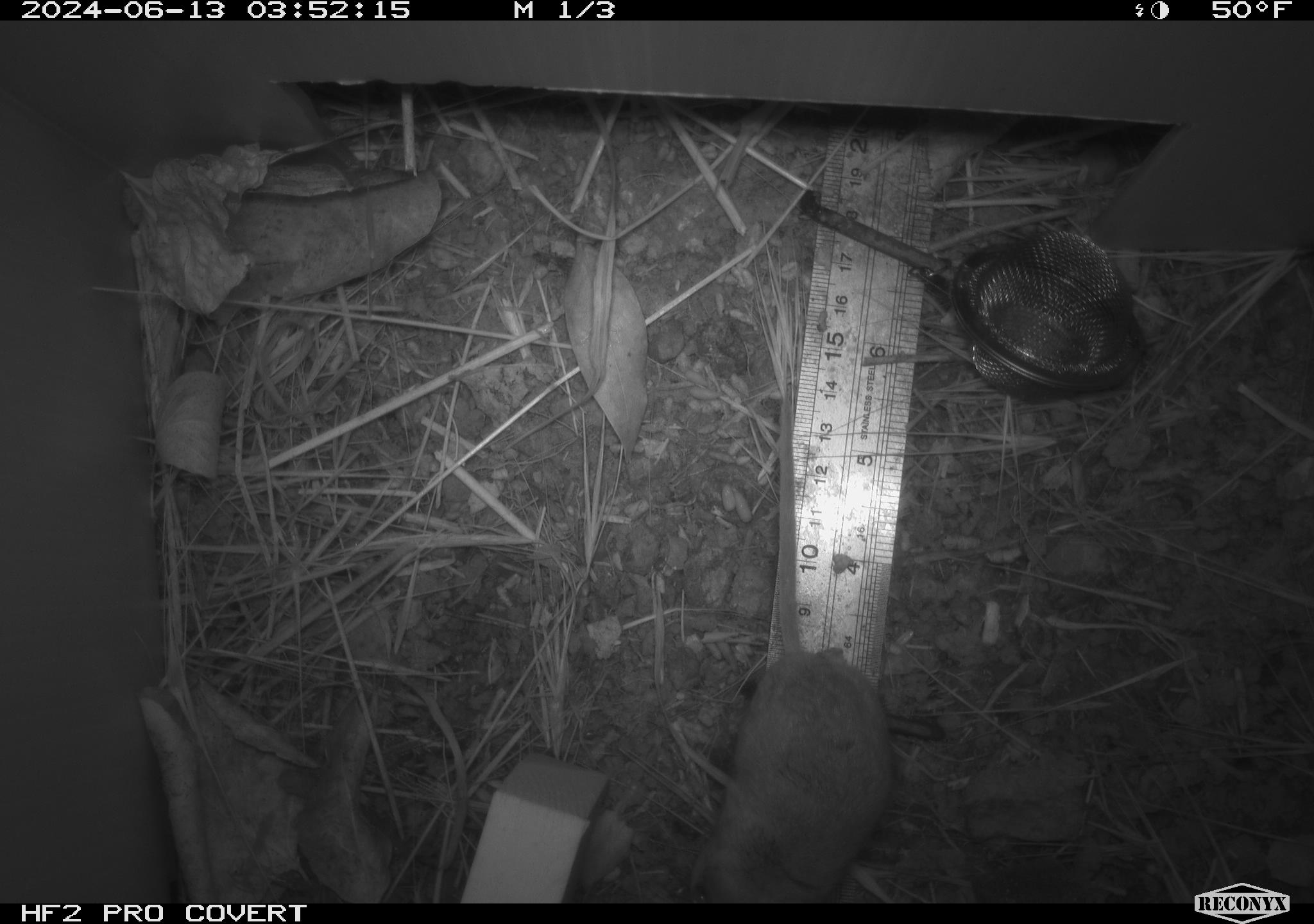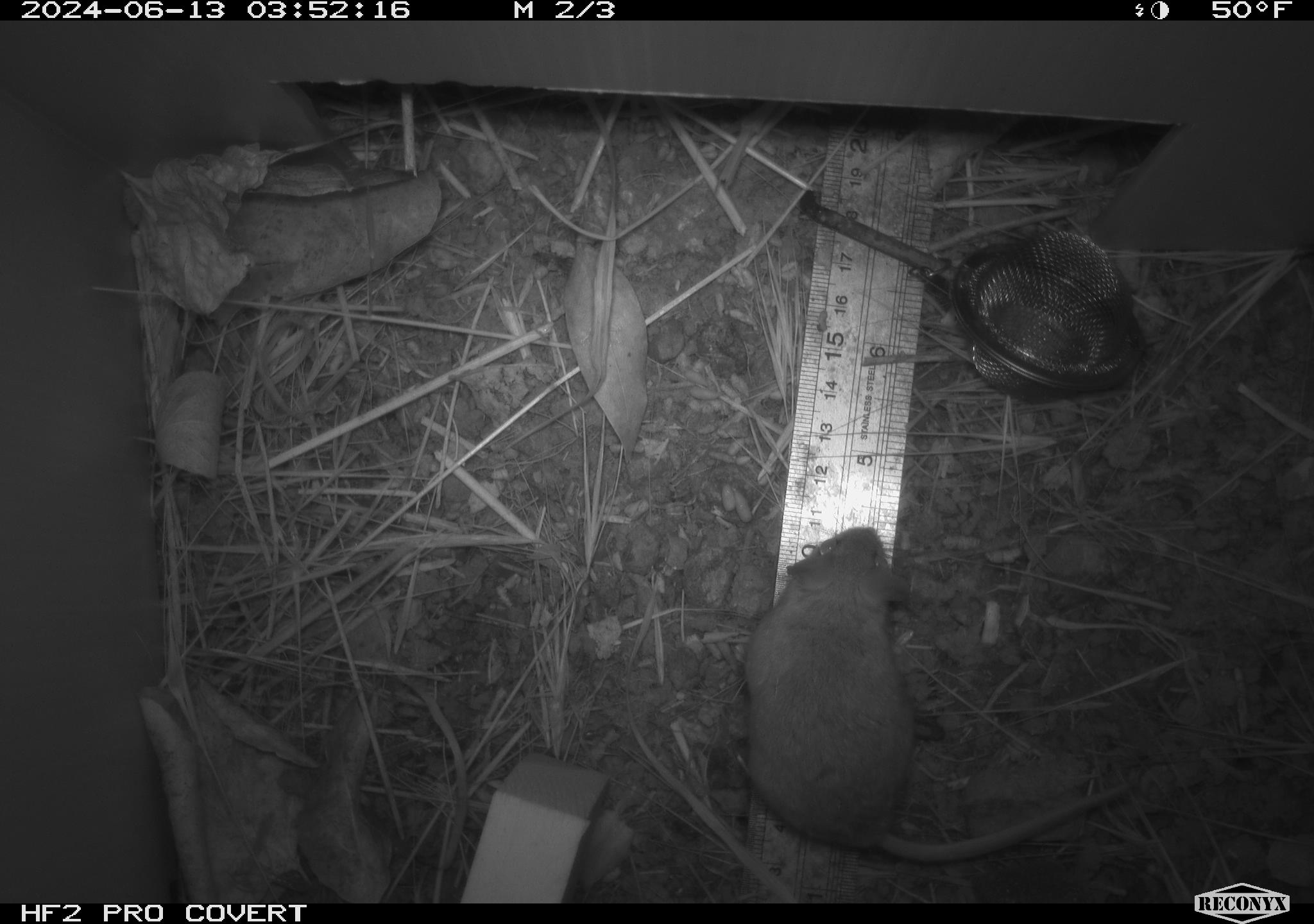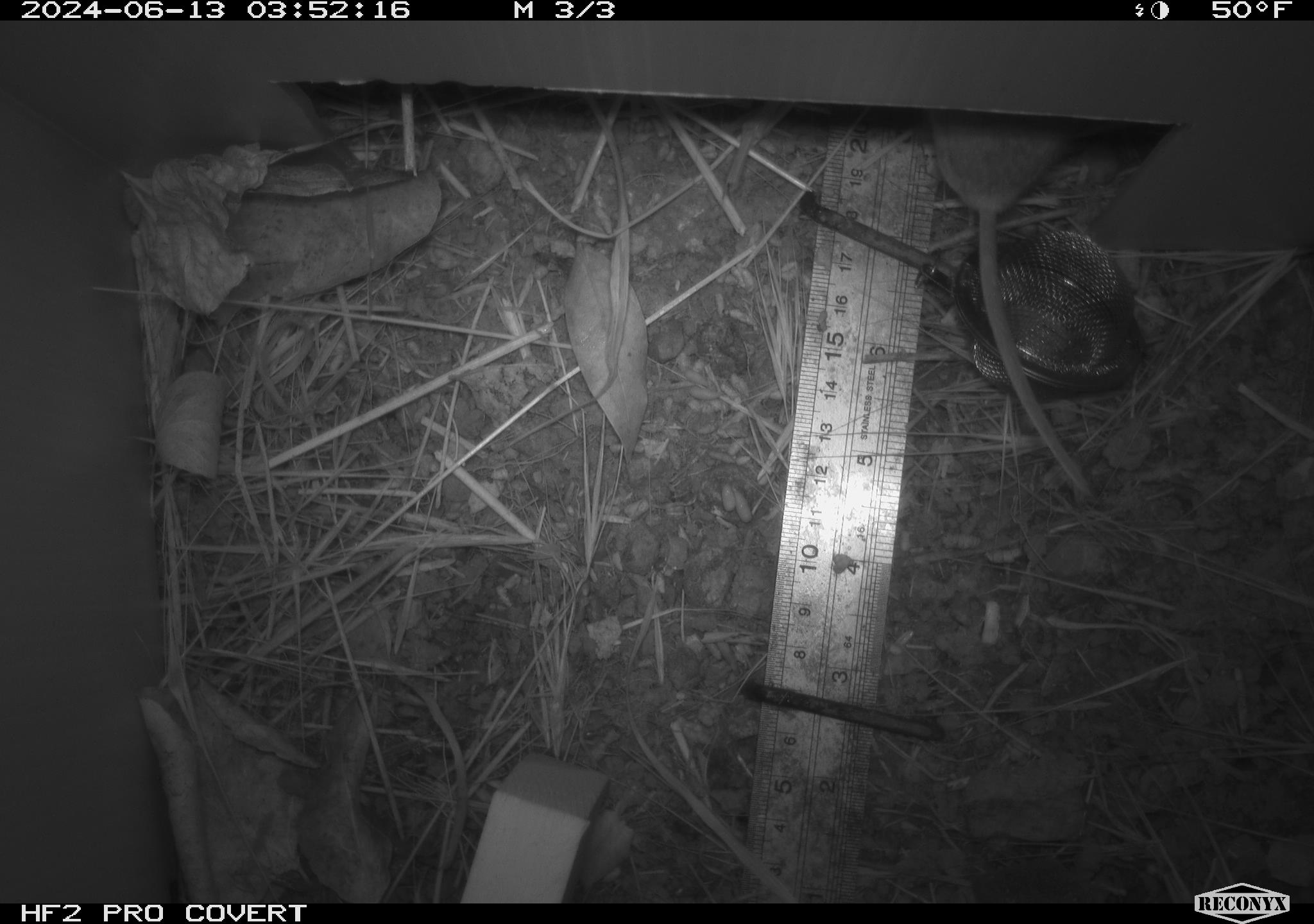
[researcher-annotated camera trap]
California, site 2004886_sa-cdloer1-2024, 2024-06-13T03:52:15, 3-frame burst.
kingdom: Animalia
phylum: Chordata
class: Mammalia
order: Rodentia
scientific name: Rodentia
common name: mouse species